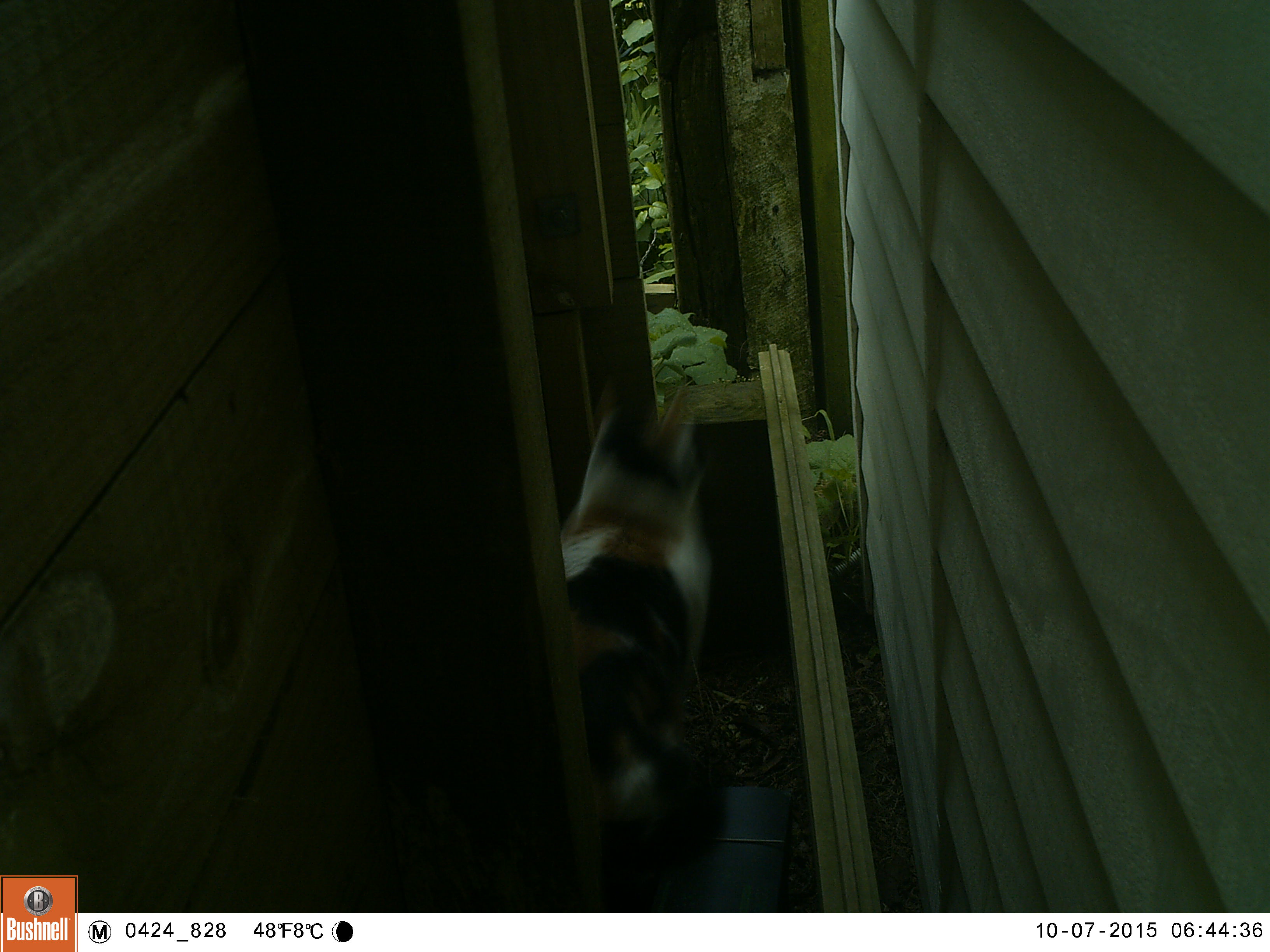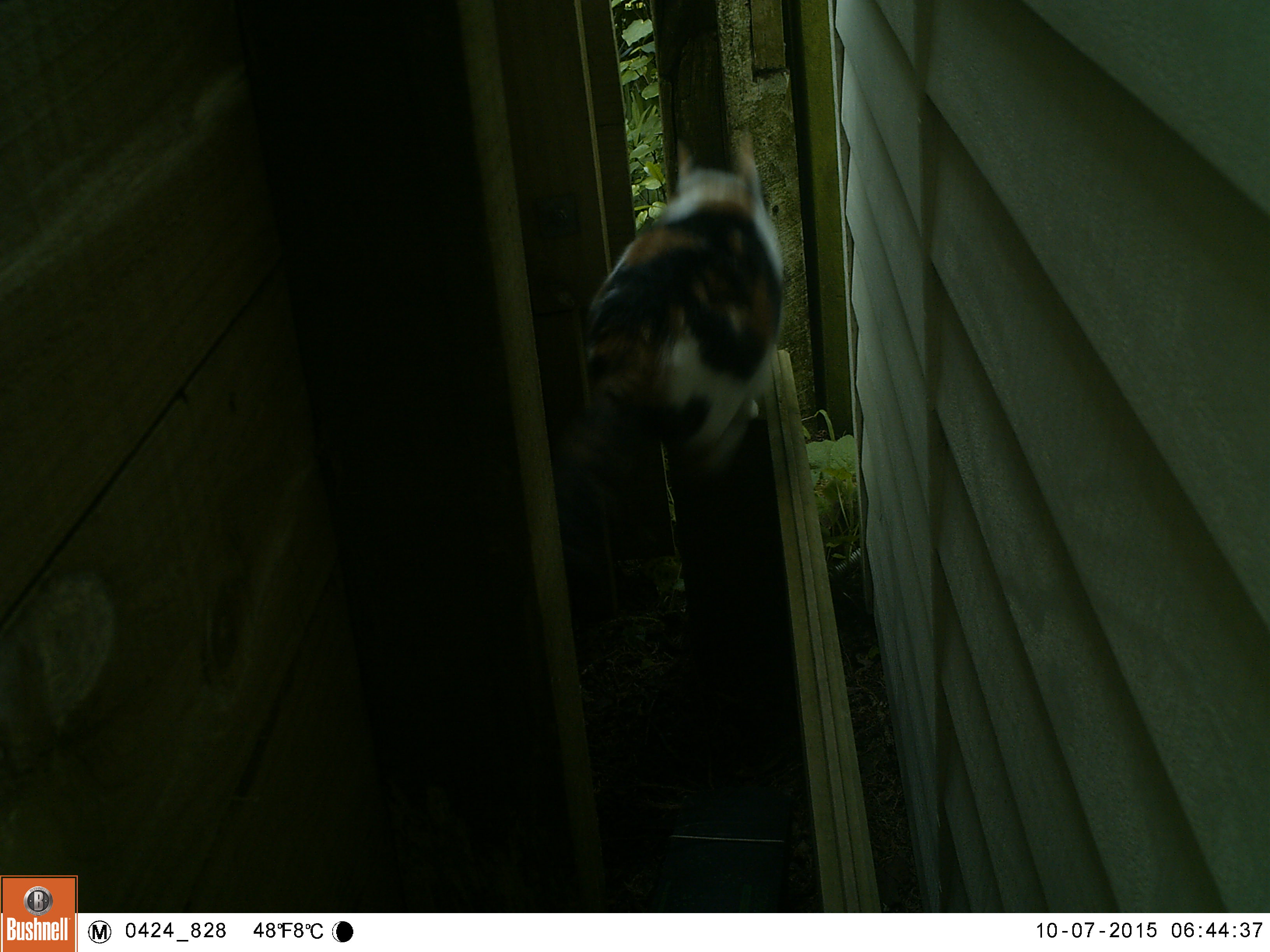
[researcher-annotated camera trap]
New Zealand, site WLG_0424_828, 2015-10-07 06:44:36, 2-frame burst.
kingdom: Animalia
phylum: Chordata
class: Mammalia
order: Carnivora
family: Felidae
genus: Felis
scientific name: Felis catus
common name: domestic cat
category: cat